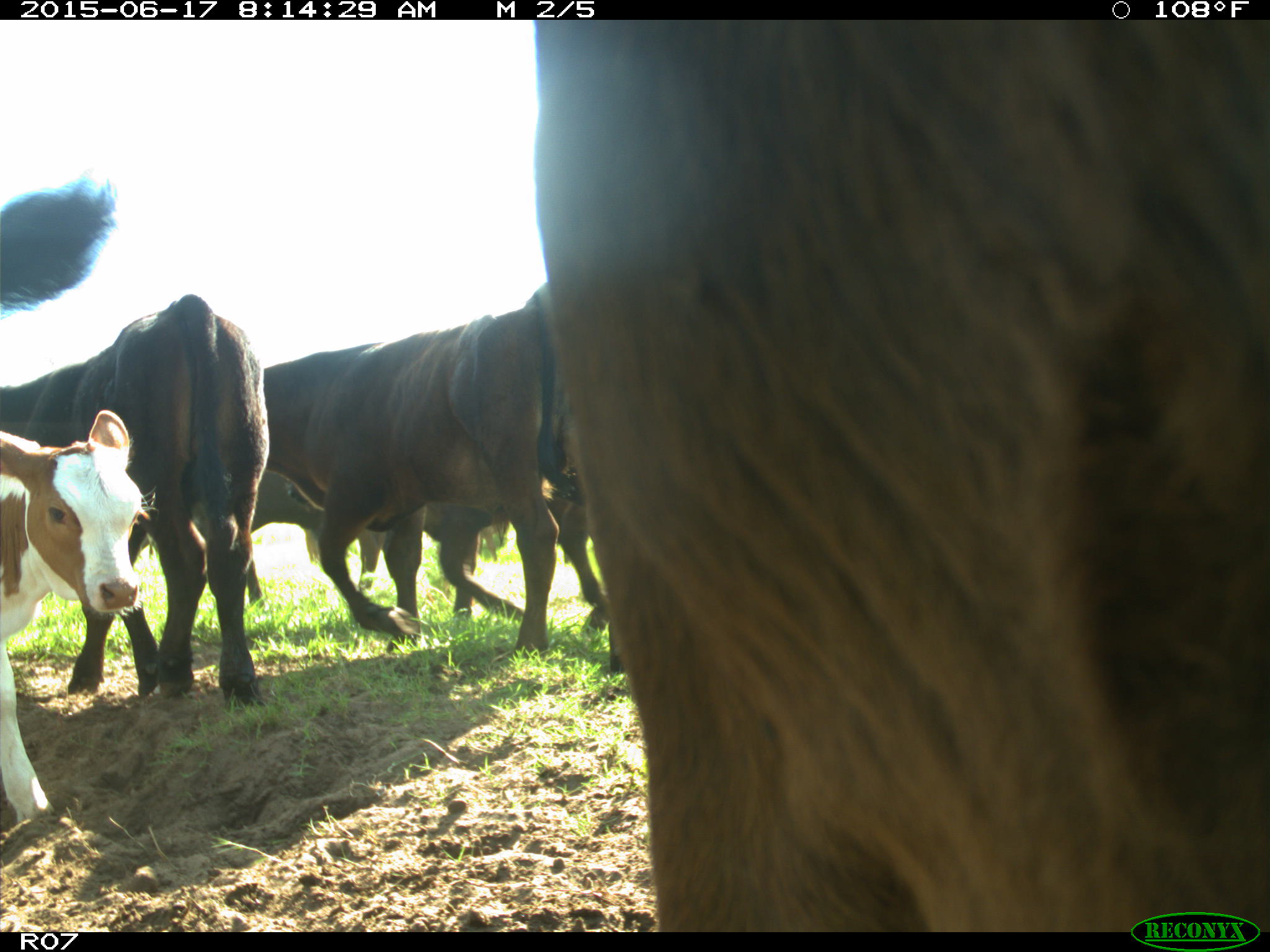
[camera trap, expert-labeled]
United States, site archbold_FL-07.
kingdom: Animalia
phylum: Chordata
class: Mammalia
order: Artiodactyla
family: Bovidae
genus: Bos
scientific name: Bos taurus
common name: domestic cow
Bos taurus (domestic cow).